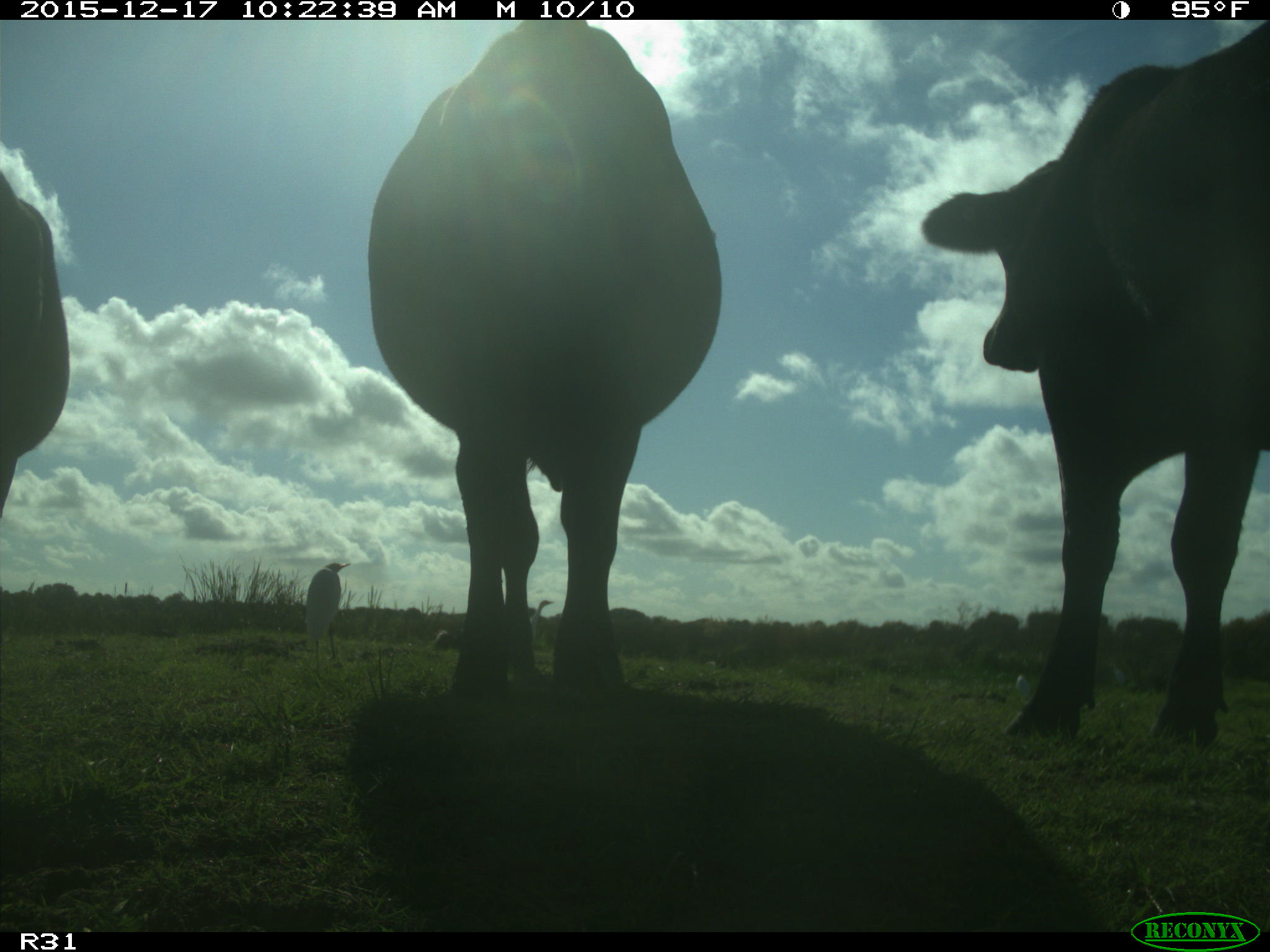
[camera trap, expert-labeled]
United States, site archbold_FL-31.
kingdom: Animalia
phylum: Chordata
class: Mammalia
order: Artiodactyla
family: Bovidae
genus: Bos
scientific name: Bos taurus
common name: domestic cow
Bos taurus (domestic cow).